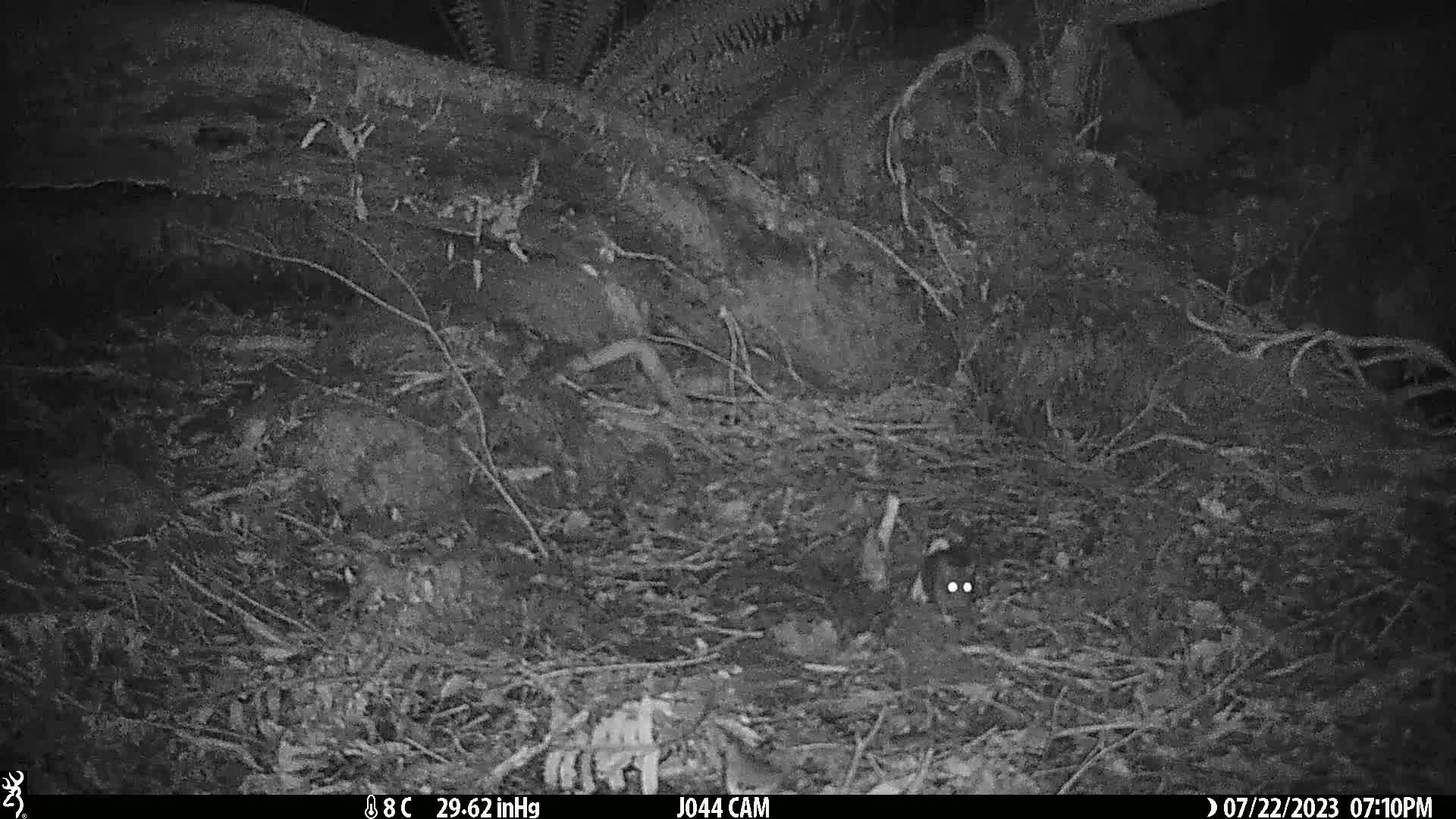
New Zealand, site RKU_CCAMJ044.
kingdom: Animalia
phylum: Chordata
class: Mammalia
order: Rodentia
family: Muridae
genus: Rattus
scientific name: Rattus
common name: rat